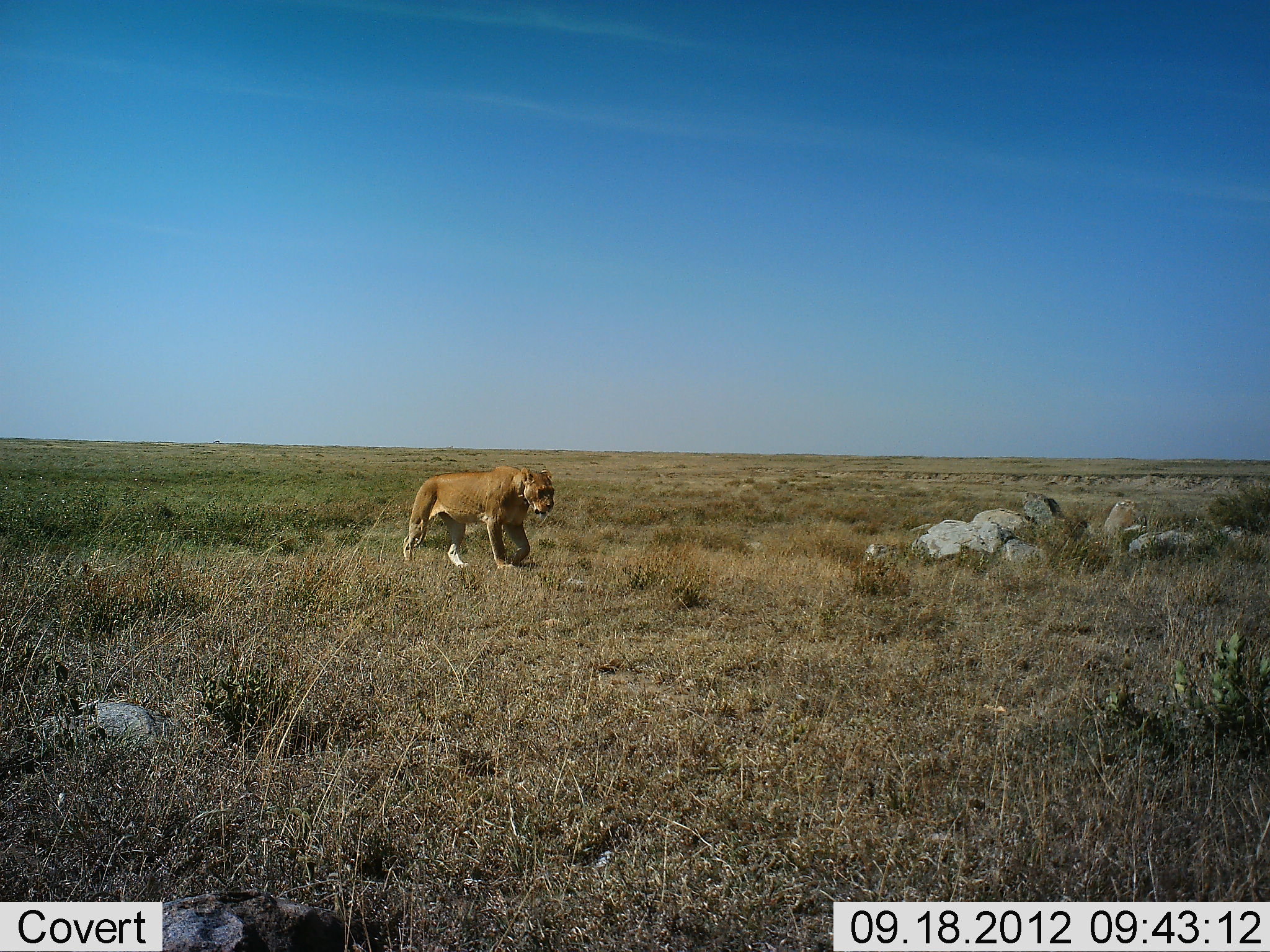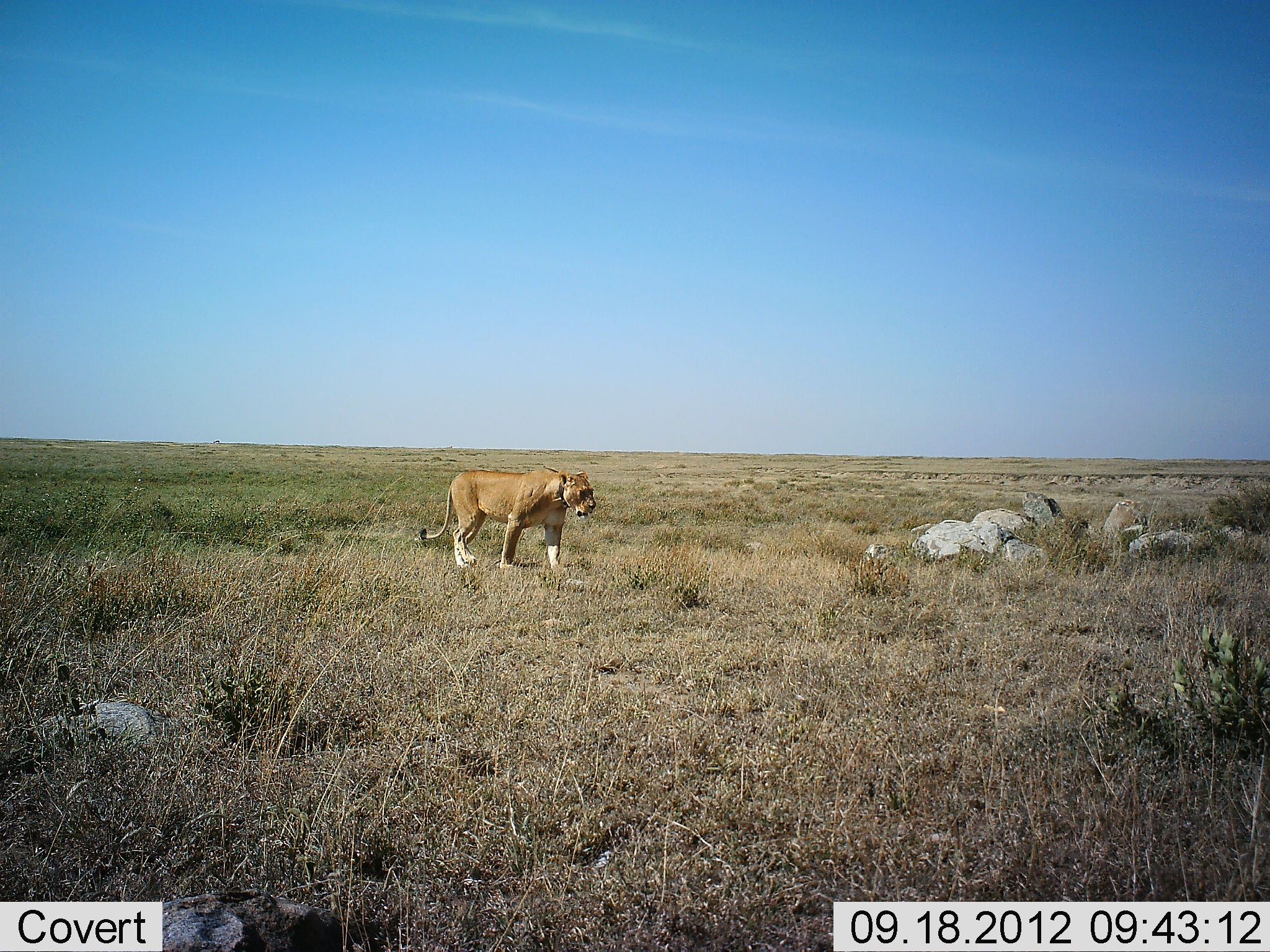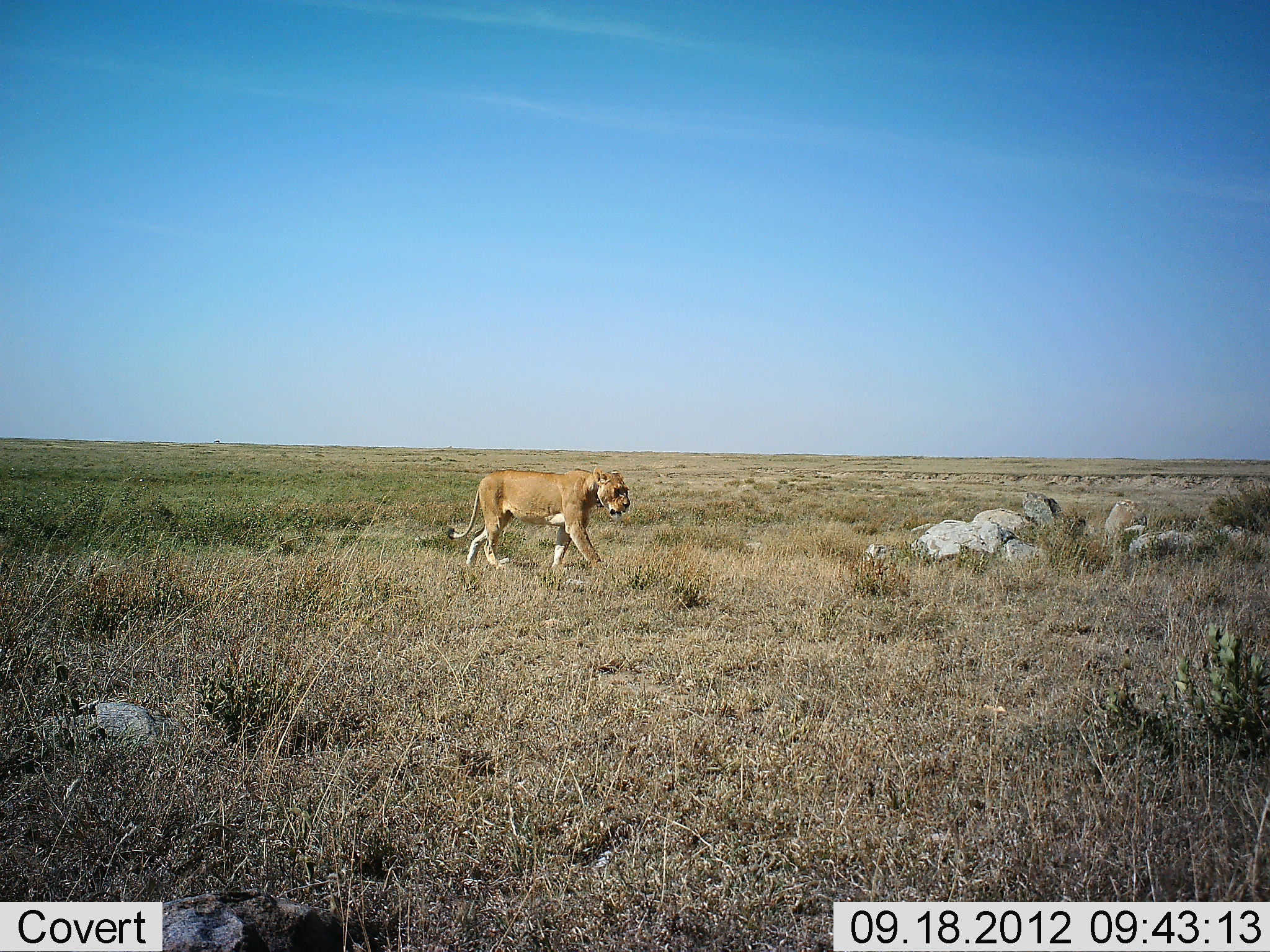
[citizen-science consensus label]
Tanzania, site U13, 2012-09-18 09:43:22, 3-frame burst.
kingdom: Animalia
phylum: Chordata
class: Mammalia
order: Carnivora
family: Felidae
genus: Panthera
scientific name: Panthera leo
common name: lion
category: lionfemale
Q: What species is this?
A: Lionfemale (lion) (Panthera leo).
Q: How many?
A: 1.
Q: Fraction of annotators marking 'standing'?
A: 0%.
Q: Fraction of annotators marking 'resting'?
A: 0%.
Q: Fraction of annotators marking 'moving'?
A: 100%.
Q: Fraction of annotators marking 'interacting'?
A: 0%.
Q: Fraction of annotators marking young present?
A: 0%.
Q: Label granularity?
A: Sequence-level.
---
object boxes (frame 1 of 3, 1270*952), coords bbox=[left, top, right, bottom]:
animal: bbox=[404, 464, 555, 574]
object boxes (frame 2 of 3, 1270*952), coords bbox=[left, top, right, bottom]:
animal: bbox=[417, 466, 596, 573]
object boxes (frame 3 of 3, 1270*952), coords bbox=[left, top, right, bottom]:
animal: bbox=[445, 465, 631, 577]